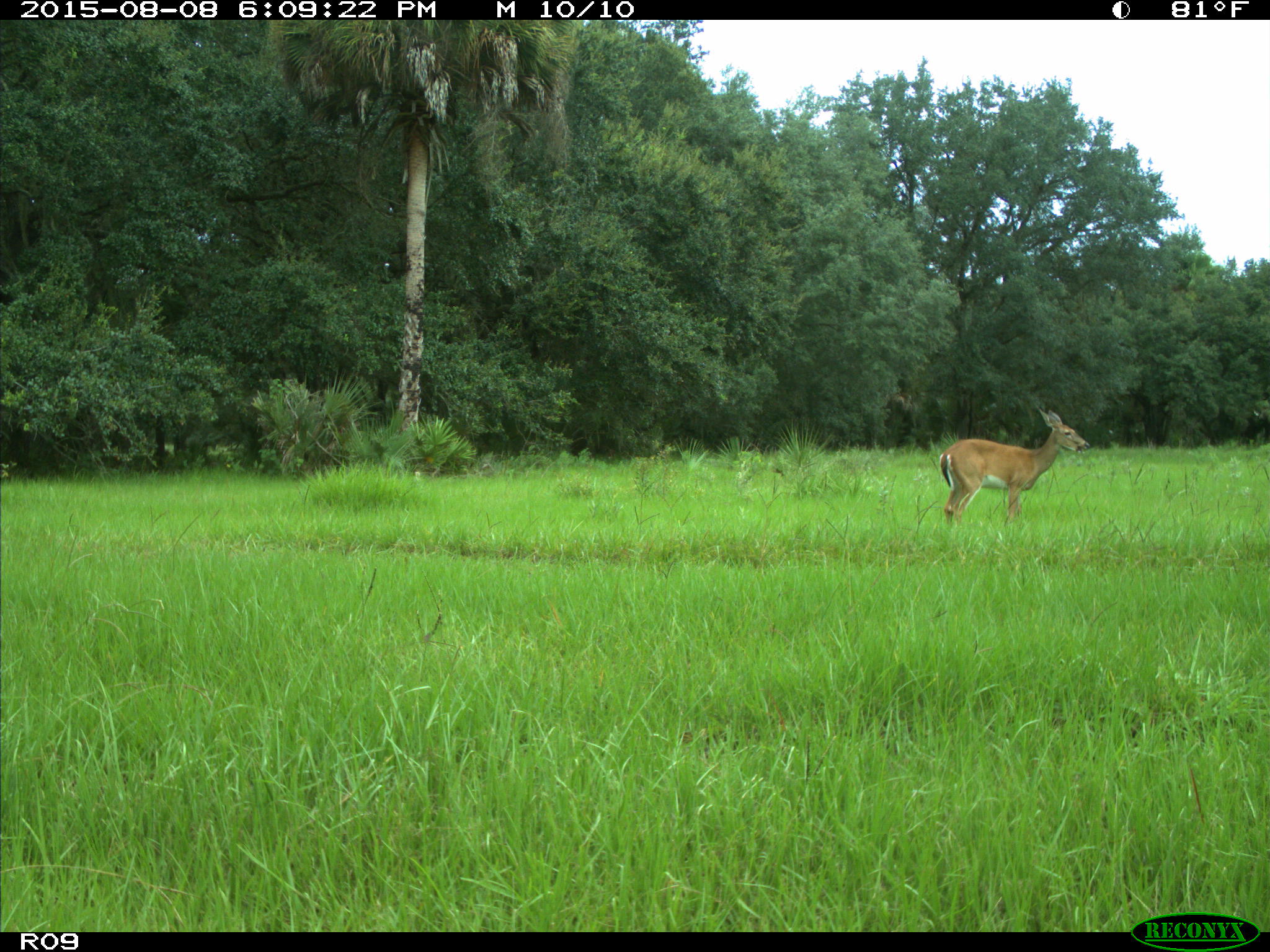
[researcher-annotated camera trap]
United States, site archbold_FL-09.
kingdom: Animalia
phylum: Chordata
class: Mammalia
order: Artiodactyla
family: Cervidae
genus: Odocoileus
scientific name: Odocoileus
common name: deer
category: unidentified deer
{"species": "unidentified deer (deer) (Odocoileus)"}